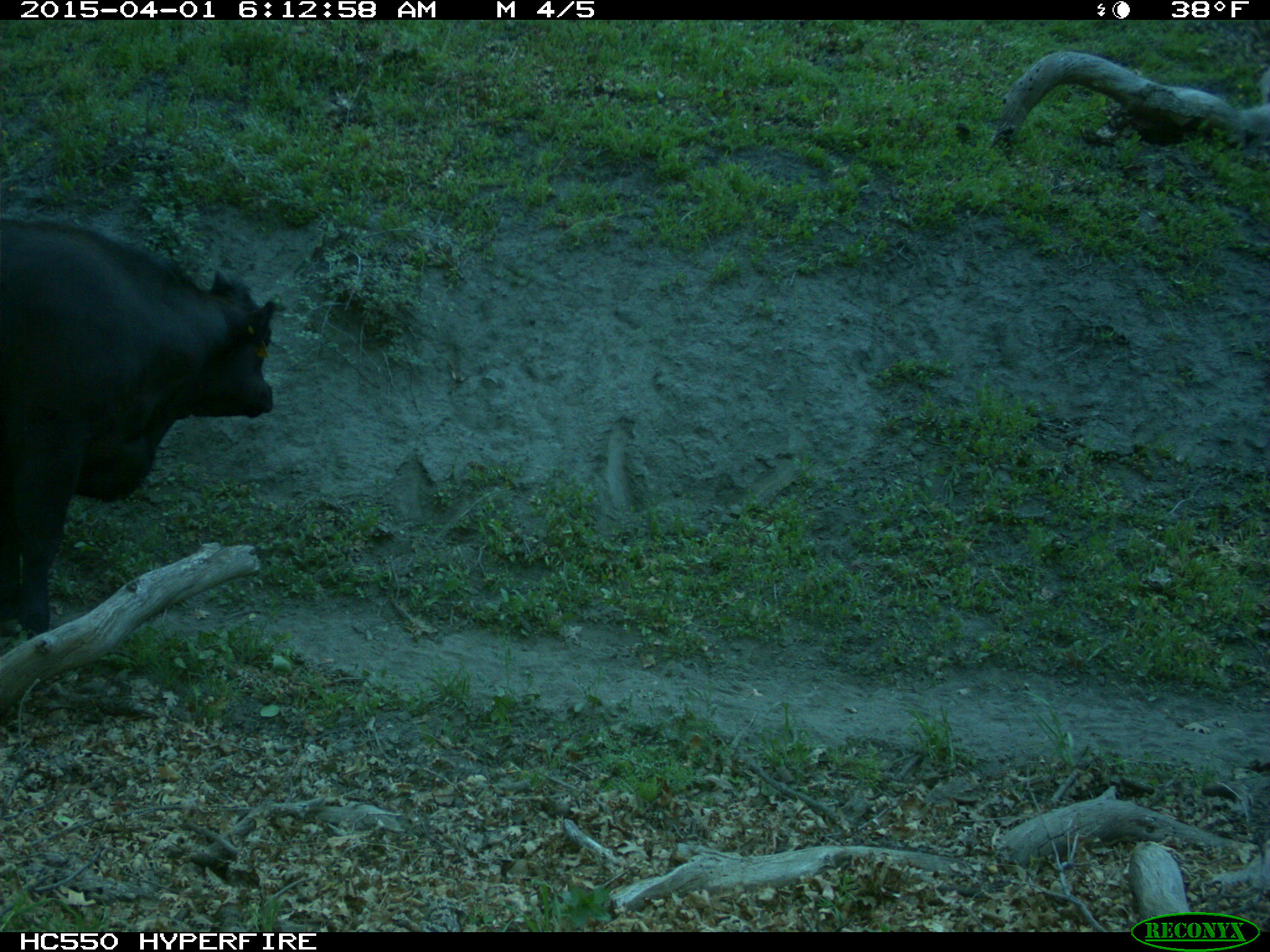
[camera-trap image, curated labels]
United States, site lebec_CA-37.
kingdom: Animalia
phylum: Chordata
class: Mammalia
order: Artiodactyla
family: Bovidae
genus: Bos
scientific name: Bos taurus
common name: domestic cow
Bos taurus (domestic cow).